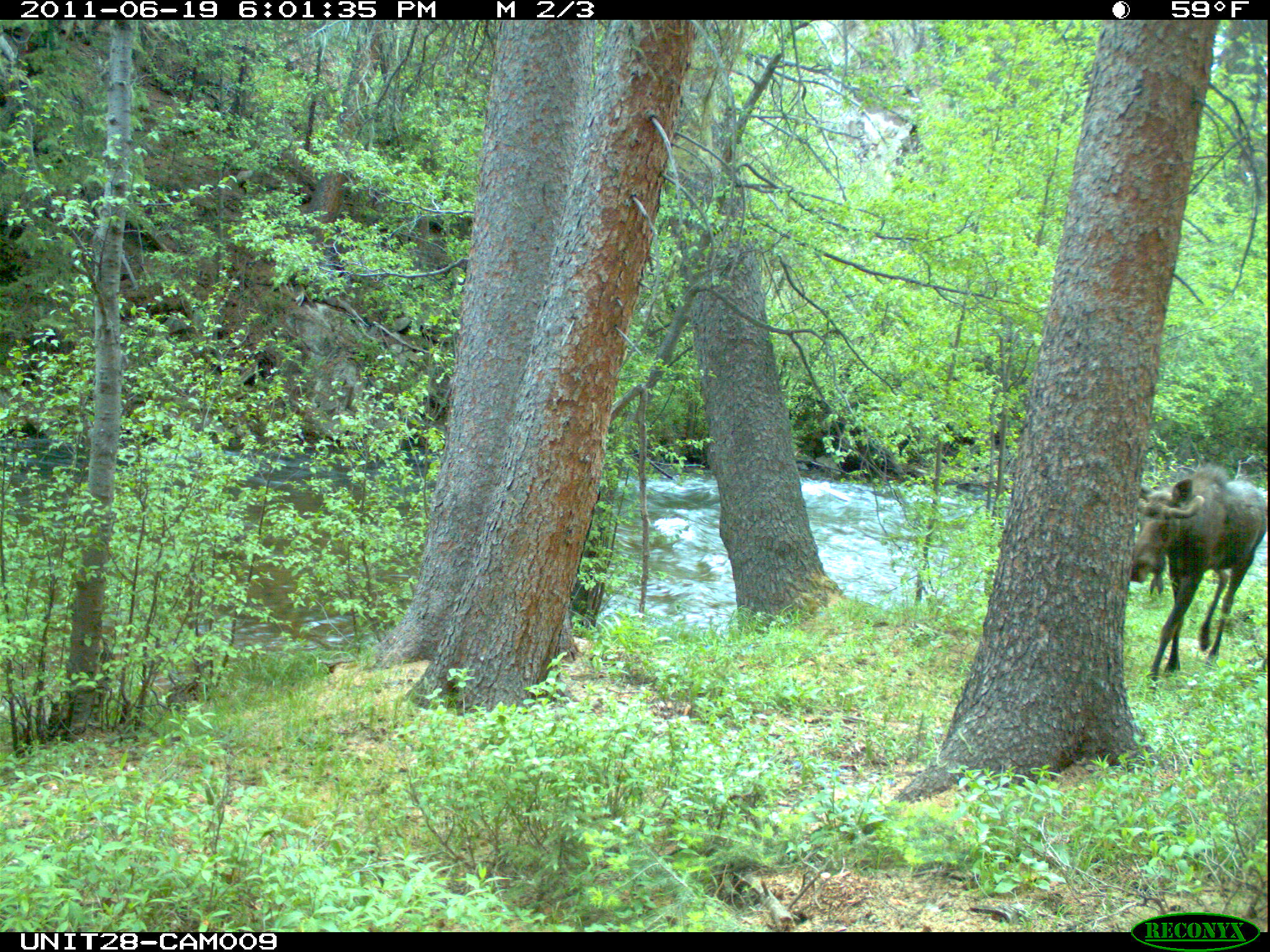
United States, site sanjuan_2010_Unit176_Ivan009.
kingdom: Animalia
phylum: Chordata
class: Mammalia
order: Artiodactyla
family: Cervidae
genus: Alces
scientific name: Alces alces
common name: moose